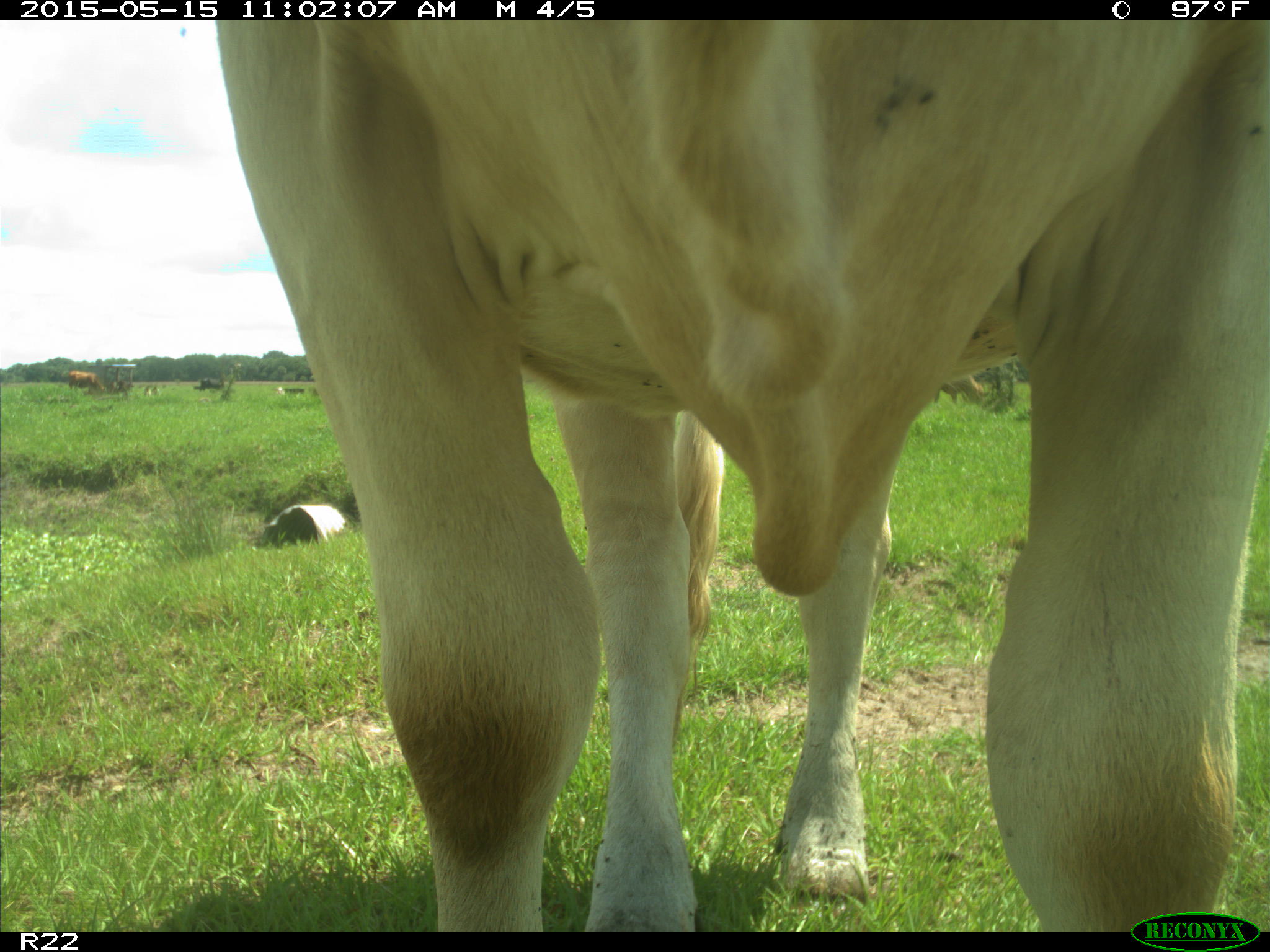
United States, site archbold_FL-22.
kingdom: Animalia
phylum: Chordata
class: Mammalia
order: Artiodactyla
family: Bovidae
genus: Bos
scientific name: Bos taurus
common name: domestic cow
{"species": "Bos taurus (domestic cow)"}